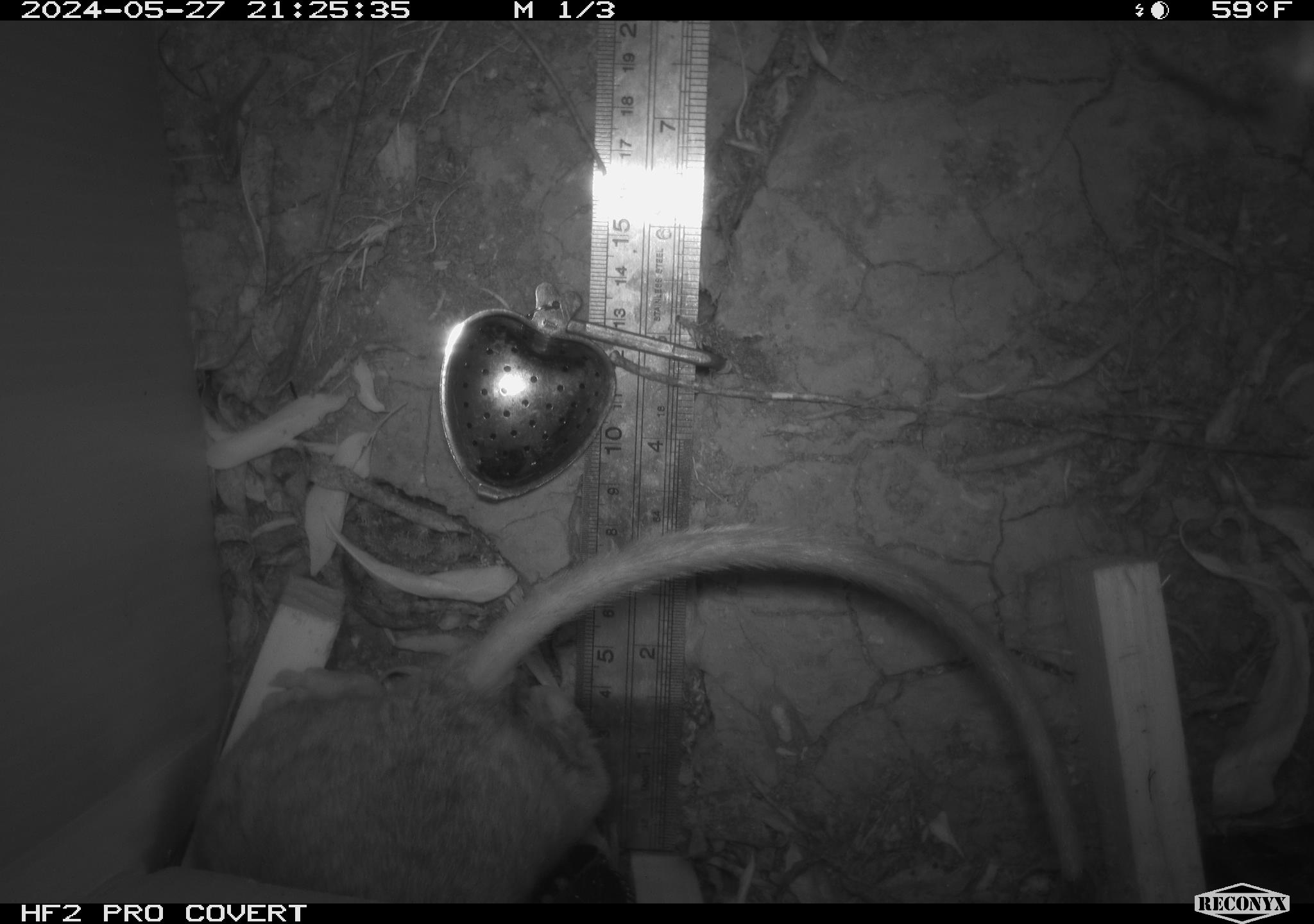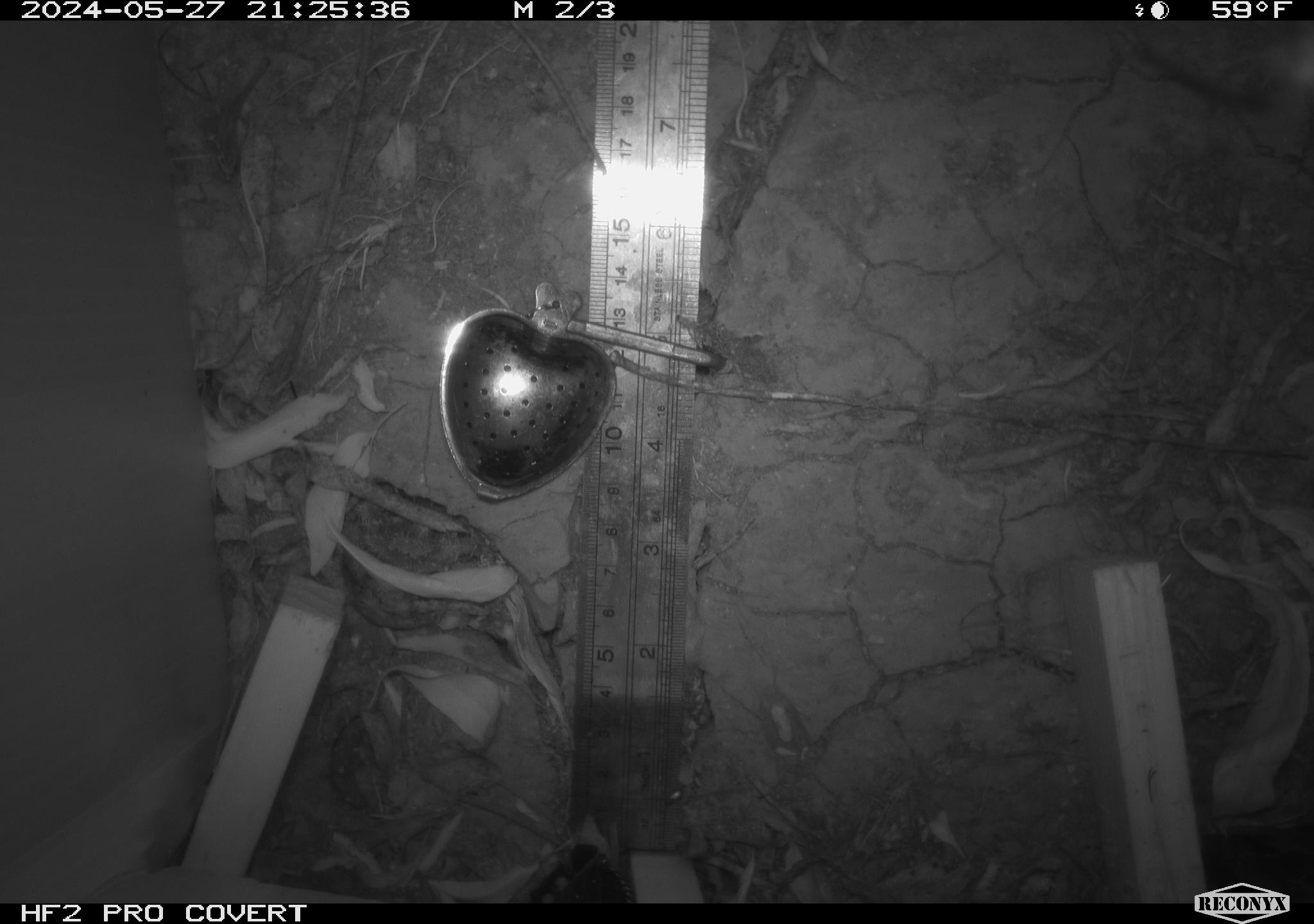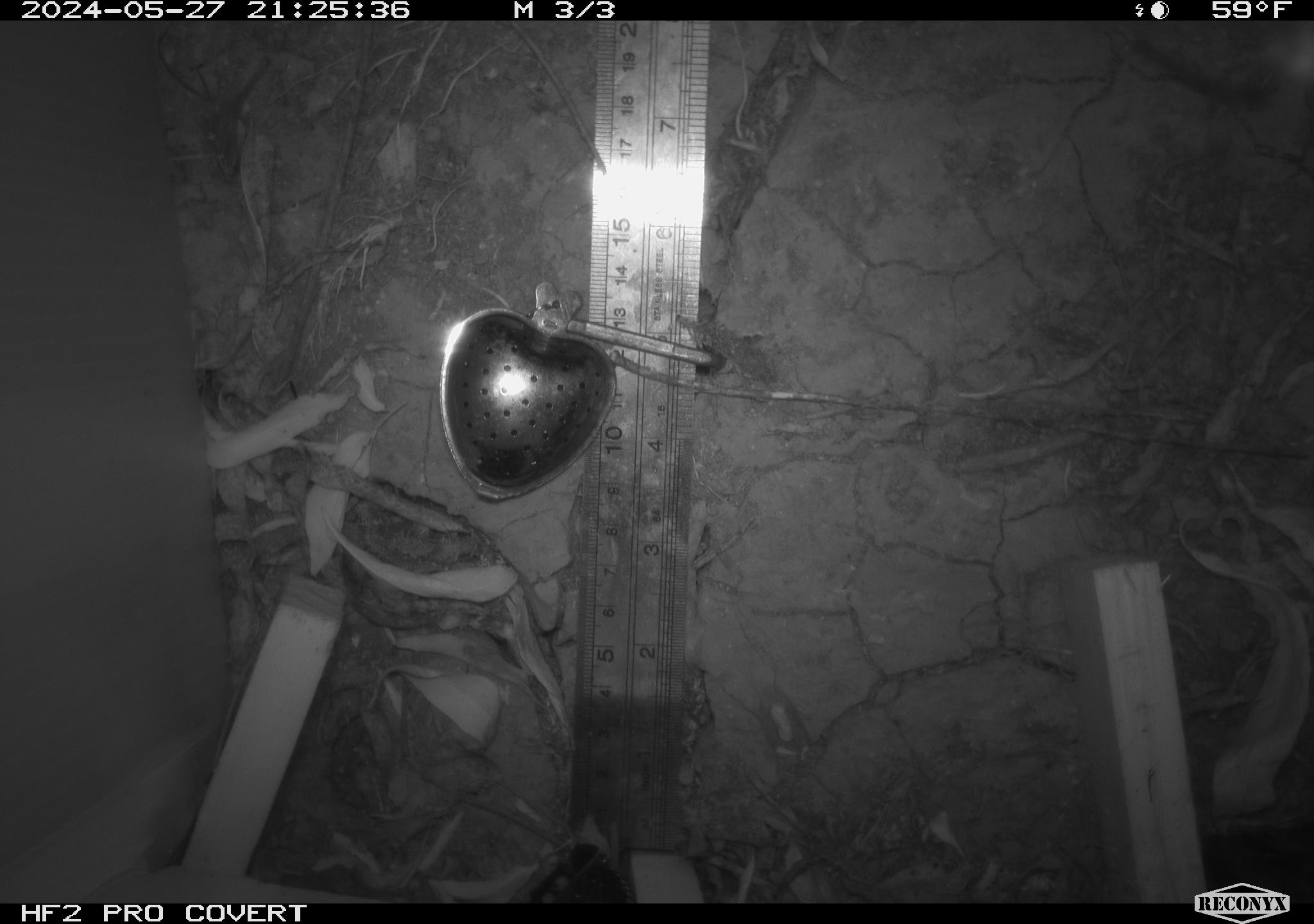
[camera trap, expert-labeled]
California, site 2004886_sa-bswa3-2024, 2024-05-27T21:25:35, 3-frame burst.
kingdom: Animalia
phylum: Chordata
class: Mammalia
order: Rodentia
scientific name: Rodentia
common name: woodrat or rat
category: woodrat or rat species